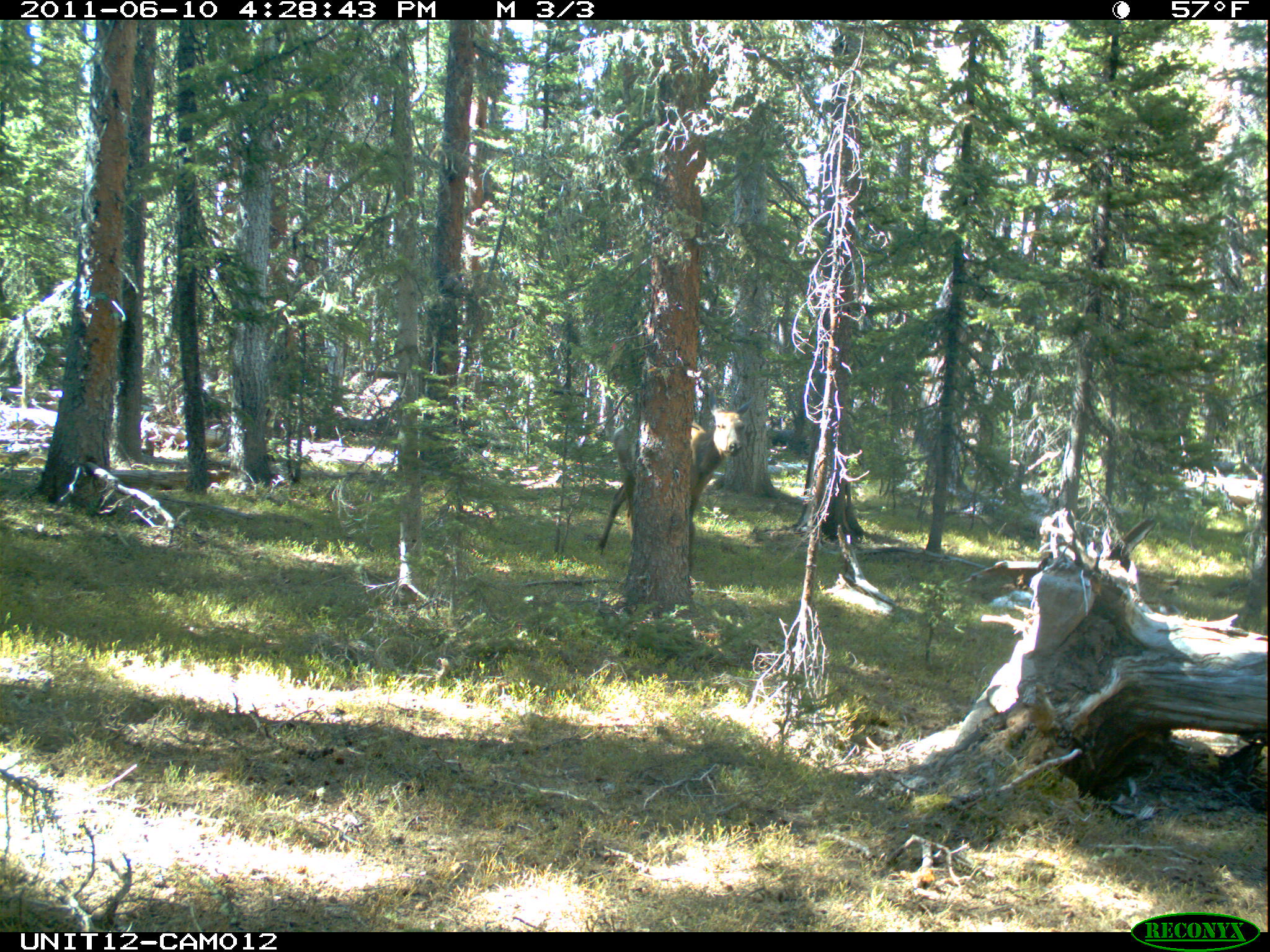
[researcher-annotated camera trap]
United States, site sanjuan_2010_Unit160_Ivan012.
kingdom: Animalia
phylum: Chordata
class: Mammalia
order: Artiodactyla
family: Cervidae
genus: Cervus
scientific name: Cervus elaphus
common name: red deer